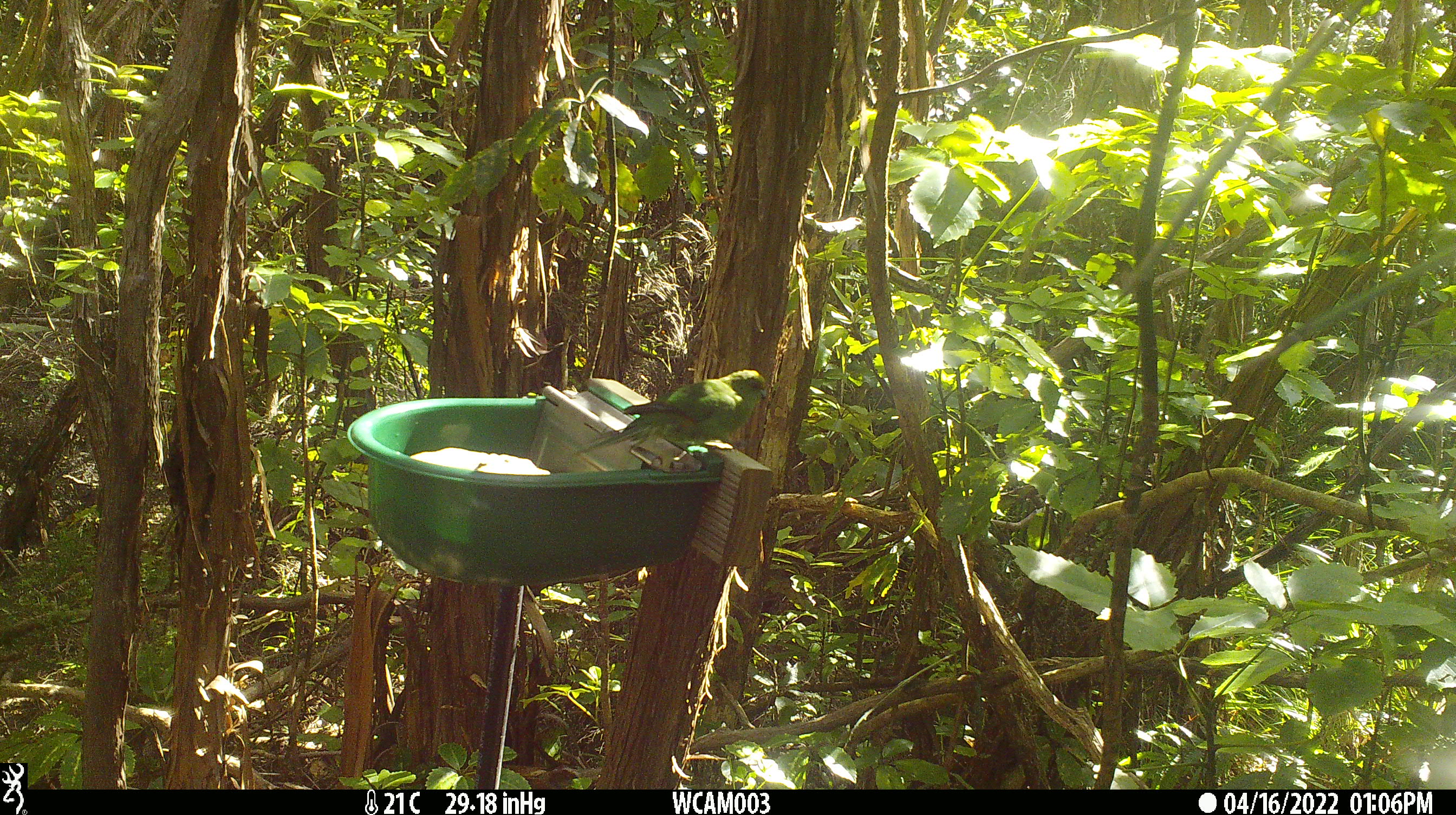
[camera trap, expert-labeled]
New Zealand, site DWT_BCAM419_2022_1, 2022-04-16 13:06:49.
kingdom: Animalia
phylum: Chordata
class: Aves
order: Psittaciformes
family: Psittaculidae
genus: Cyanoramphus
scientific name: Cyanoramphus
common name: parakeet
Parakeet (Cyanoramphus).